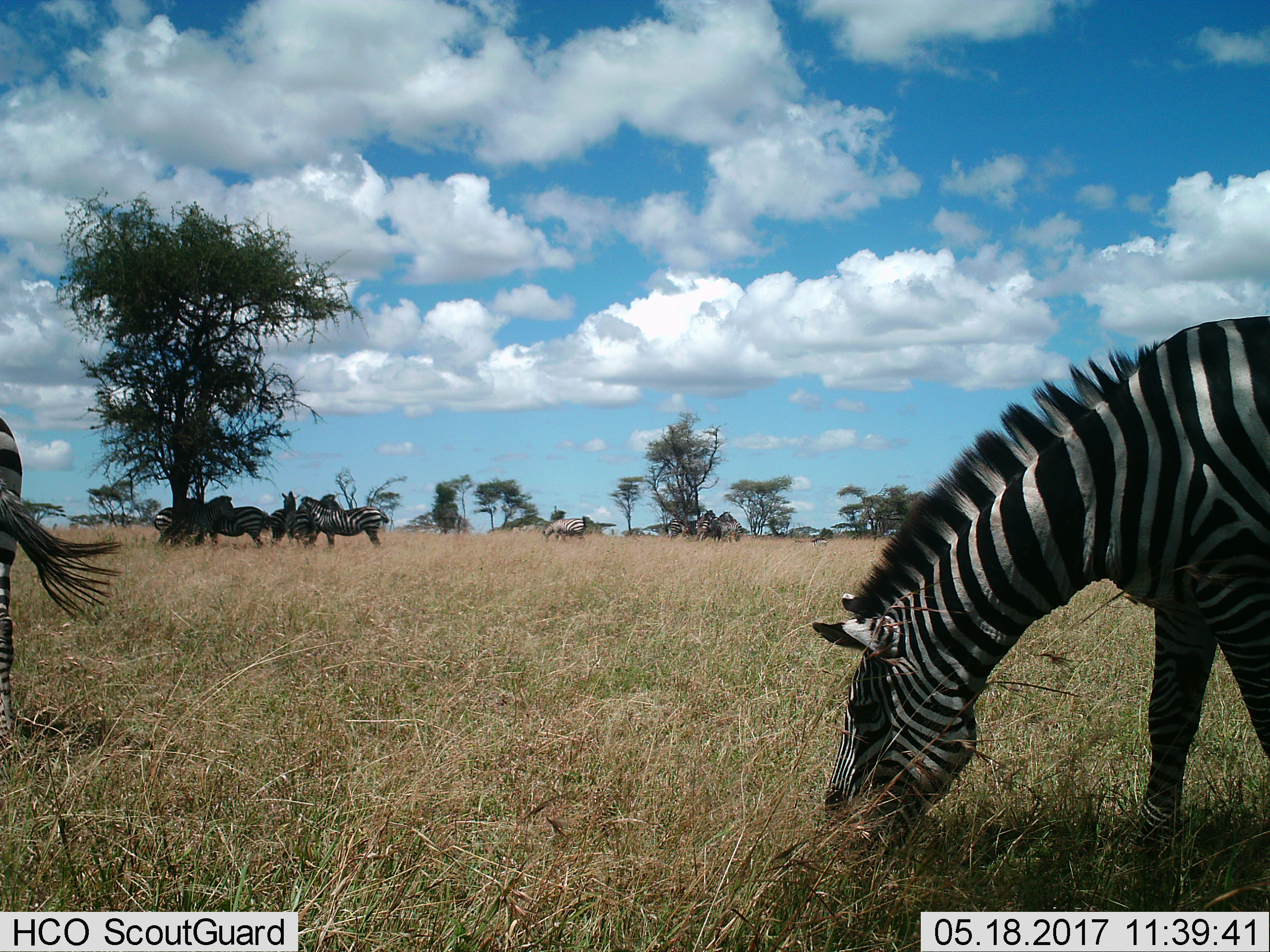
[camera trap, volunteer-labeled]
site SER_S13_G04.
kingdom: Animalia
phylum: Chordata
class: Mammalia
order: Perissodactyla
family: Equidae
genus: Equus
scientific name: Equus quagga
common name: plains zebra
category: zebraplains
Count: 11-50.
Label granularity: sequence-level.